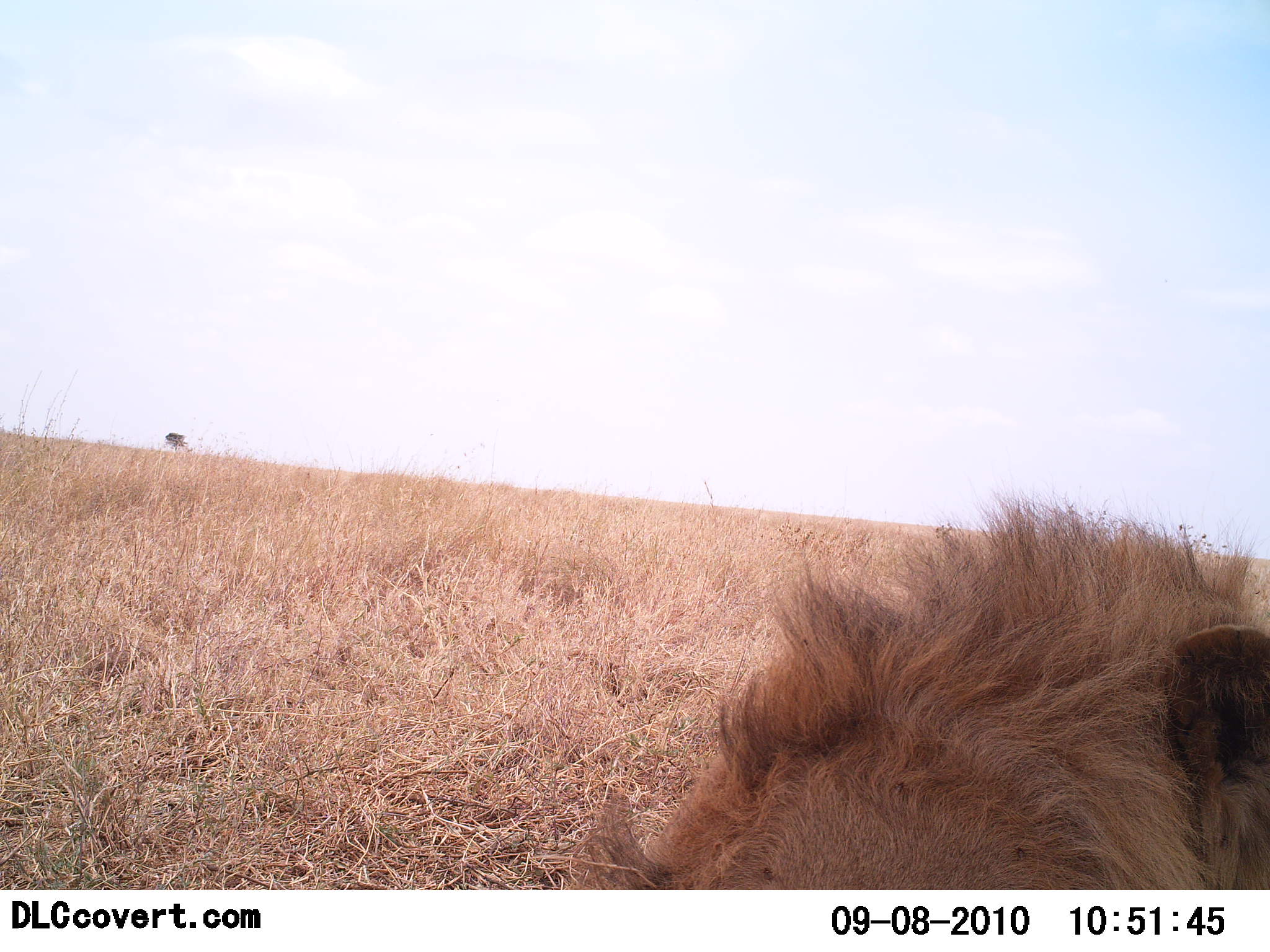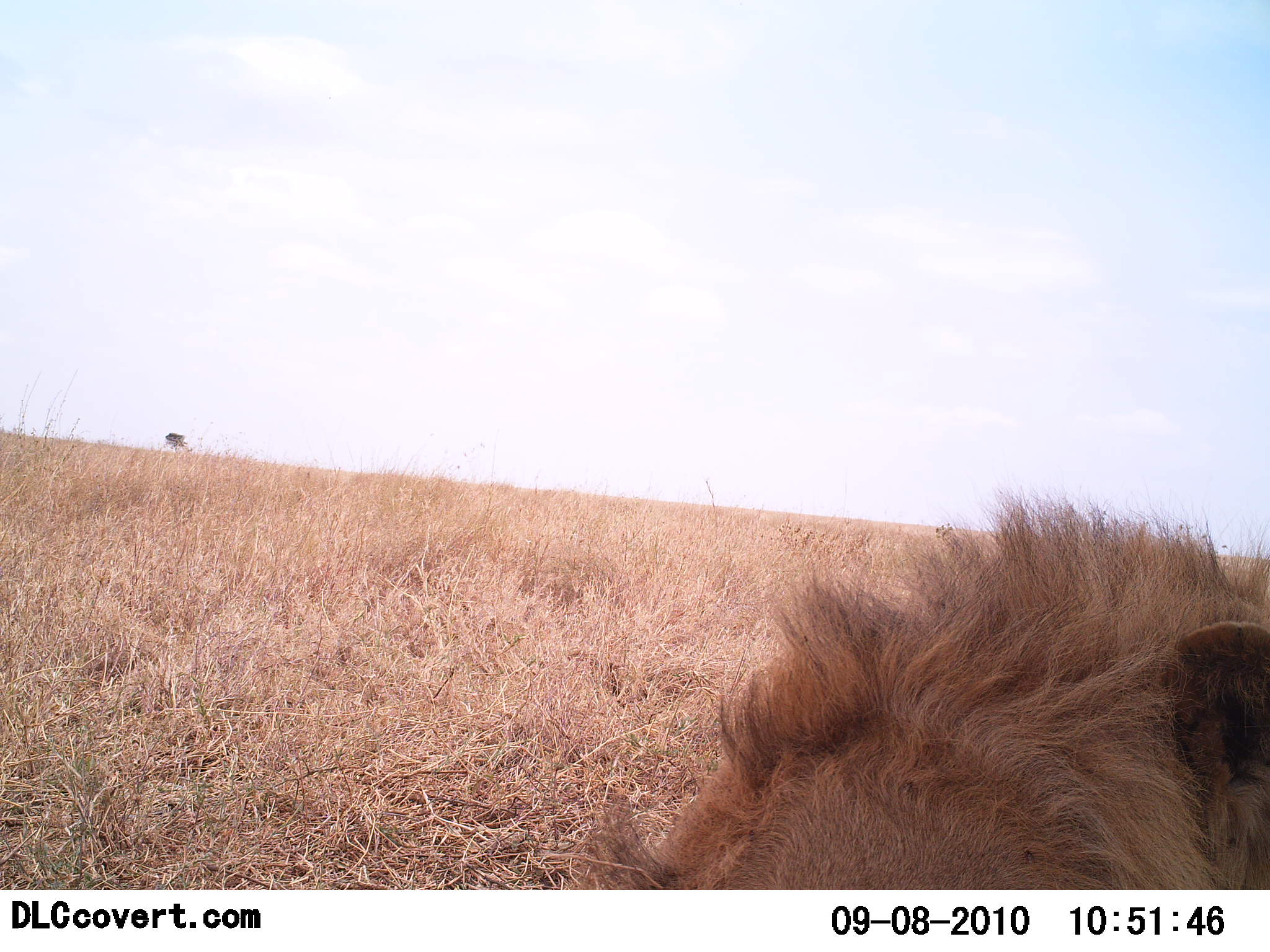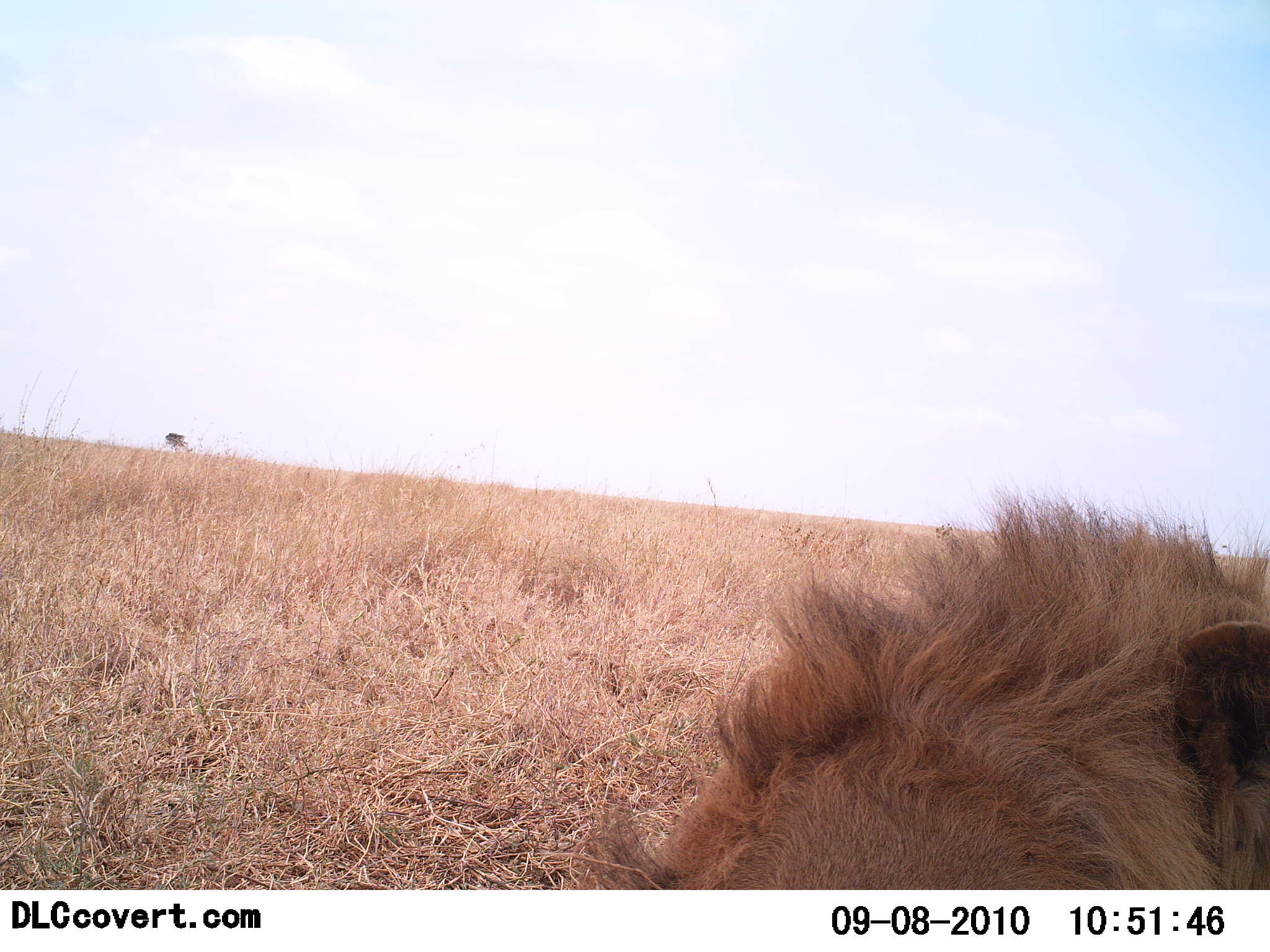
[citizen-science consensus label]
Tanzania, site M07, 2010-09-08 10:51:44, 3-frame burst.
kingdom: Animalia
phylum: Chordata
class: Mammalia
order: Carnivora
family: Felidae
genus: Panthera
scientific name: Panthera leo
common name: lion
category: lionmale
Lionmale (lion) (Panthera leo), count 1. Behavior (volunteer vote fractions): standing 25%, resting 75%, moving 0%, interacting 0%. Young present (vote fraction): 0%. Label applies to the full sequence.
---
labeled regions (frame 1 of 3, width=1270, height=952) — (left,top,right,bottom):
animal: (578,491,1270,889)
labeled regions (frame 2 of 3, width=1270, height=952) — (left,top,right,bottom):
animal: (574,490,1270,888)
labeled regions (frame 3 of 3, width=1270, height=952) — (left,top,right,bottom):
animal: (584,489,1270,891)